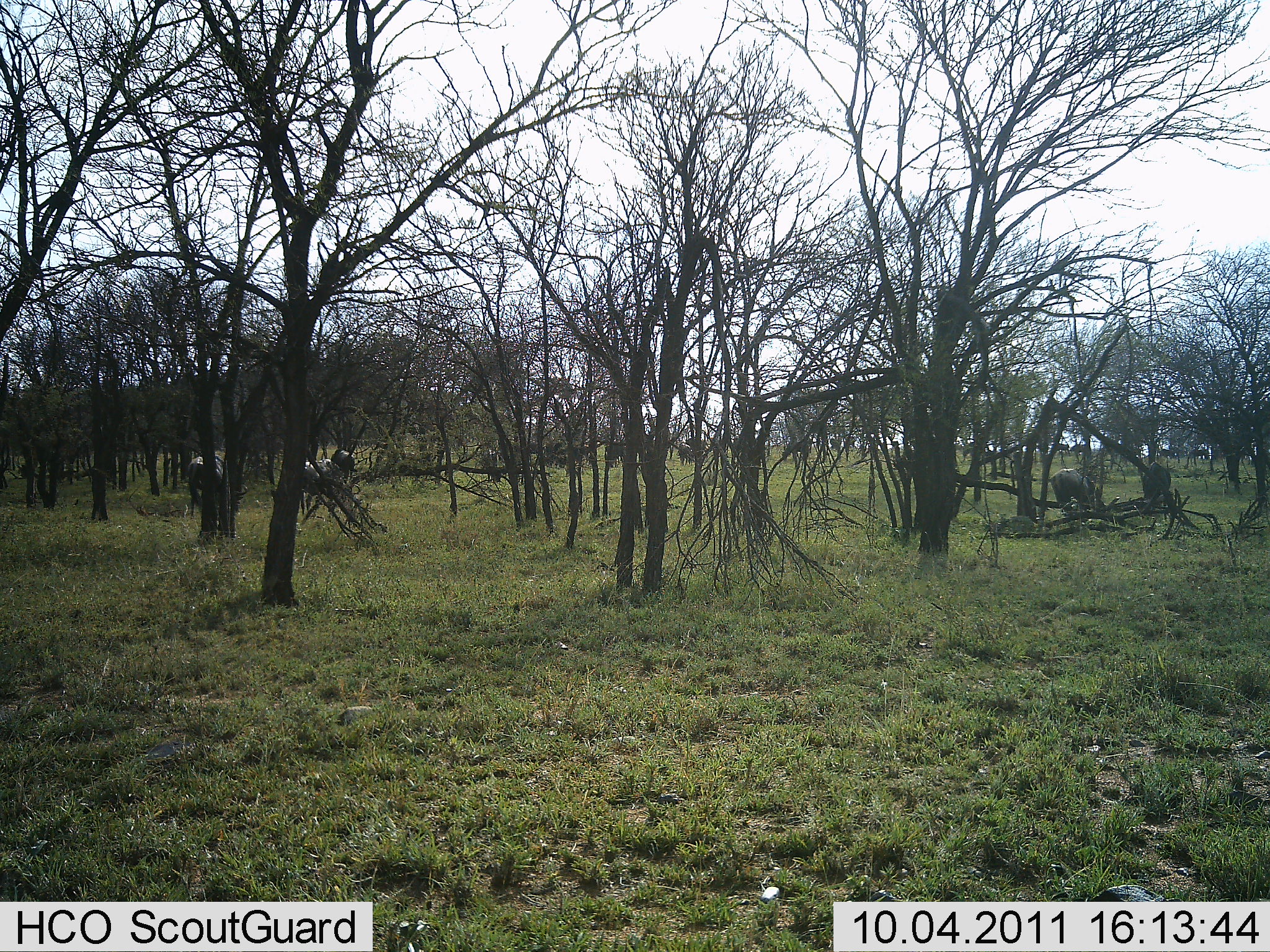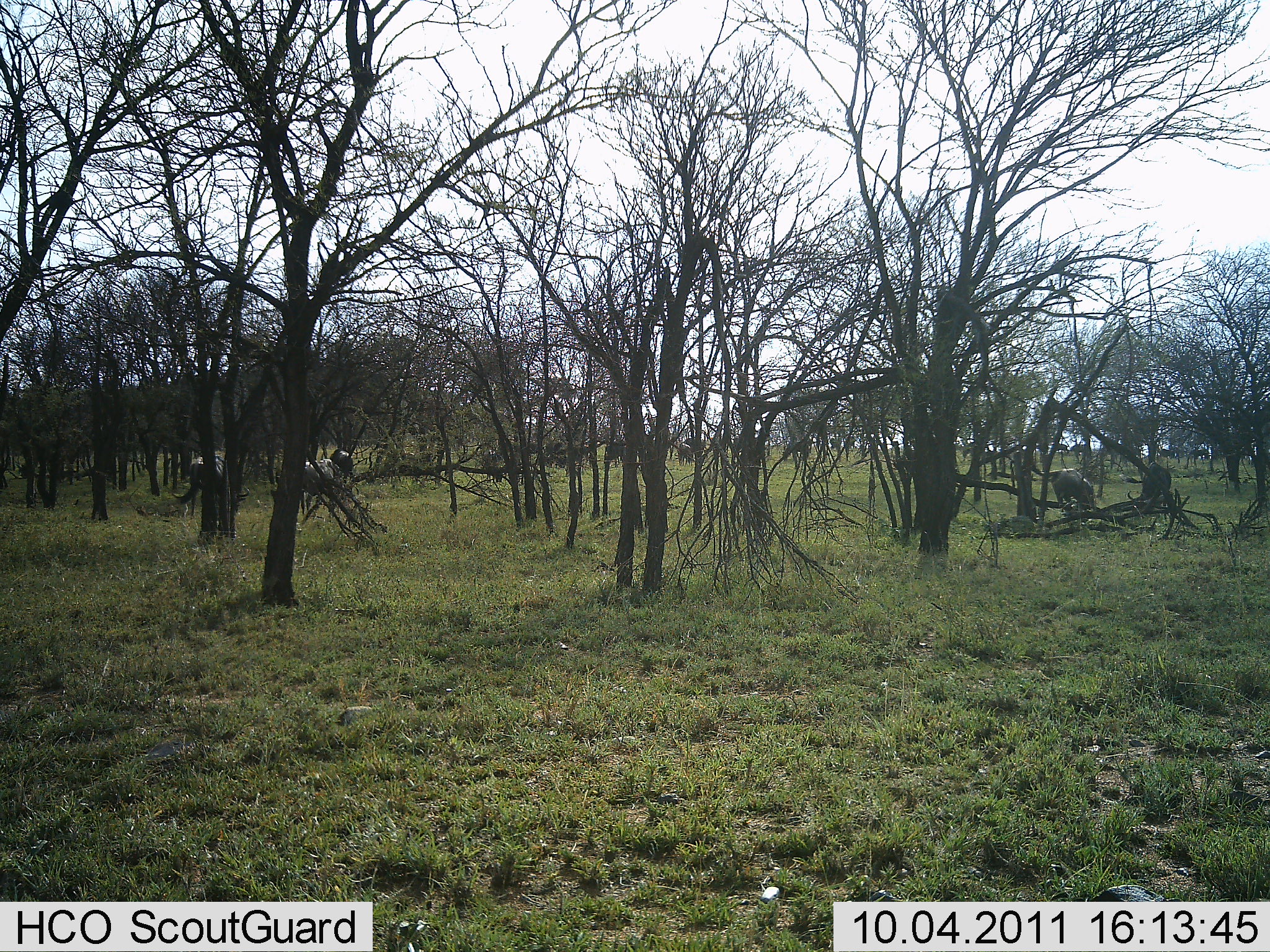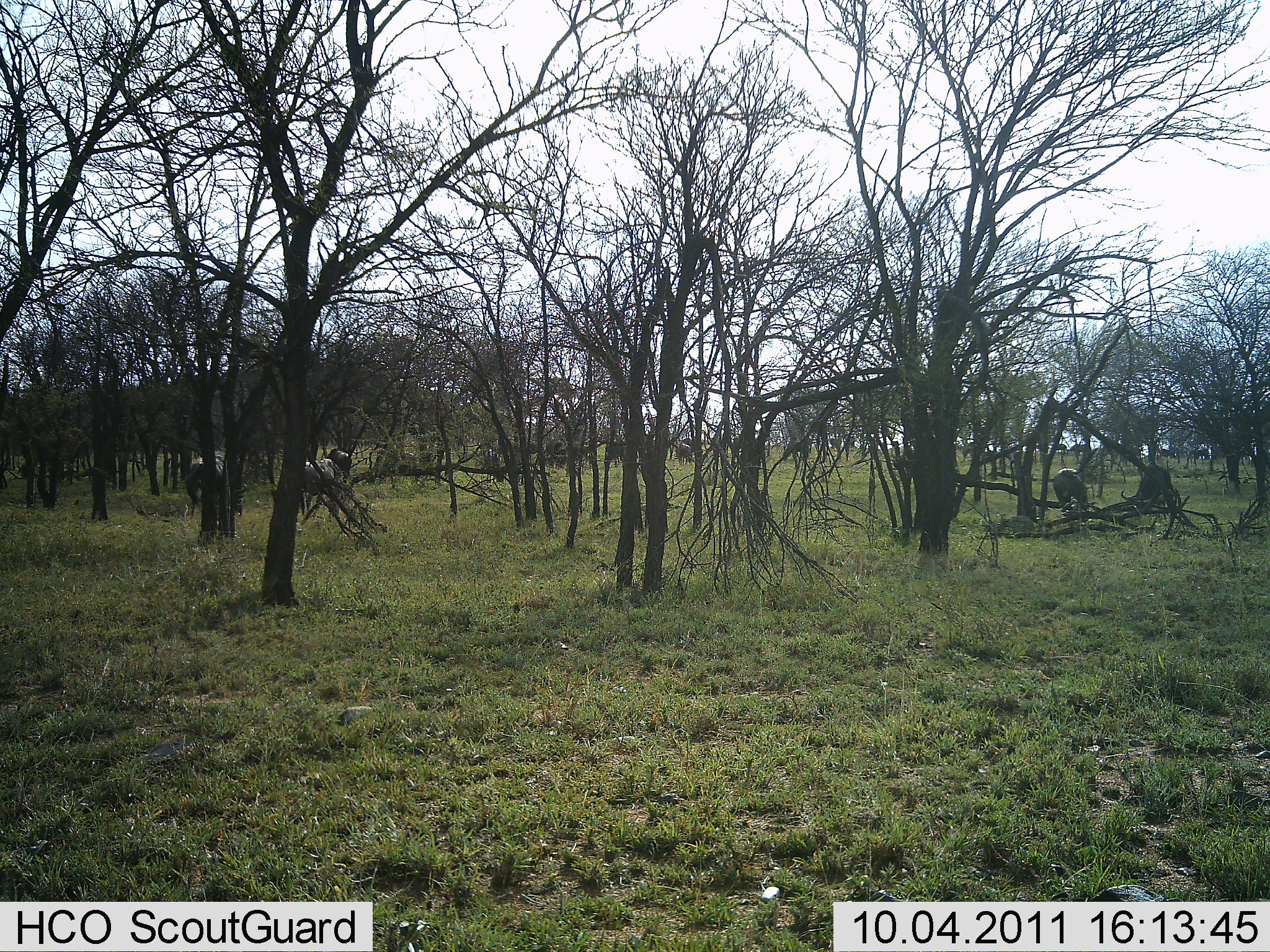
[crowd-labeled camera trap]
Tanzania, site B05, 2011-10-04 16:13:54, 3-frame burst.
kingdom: Animalia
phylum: Chordata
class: Mammalia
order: Artiodactyla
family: Bovidae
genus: Connochaetes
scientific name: Connochaetes taurinus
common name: blue wildebeest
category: wildebeest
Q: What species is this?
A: Wildebeest (blue wildebeest) (Connochaetes taurinus).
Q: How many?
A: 11-50.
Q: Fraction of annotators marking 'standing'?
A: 56%.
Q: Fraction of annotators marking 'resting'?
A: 11%.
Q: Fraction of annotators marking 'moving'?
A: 11%.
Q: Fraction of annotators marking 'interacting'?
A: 11%.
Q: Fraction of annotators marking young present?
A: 0%.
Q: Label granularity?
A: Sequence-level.